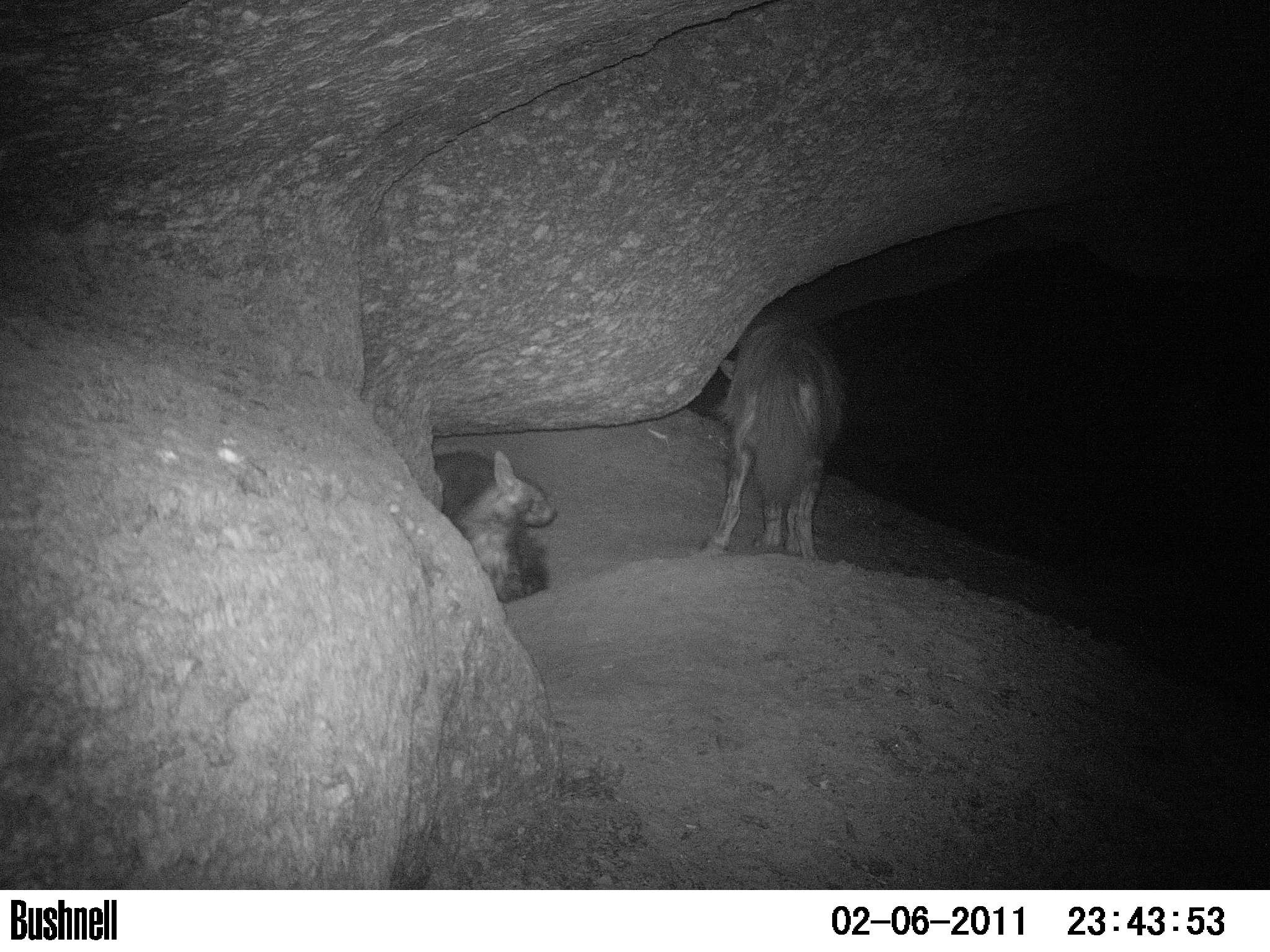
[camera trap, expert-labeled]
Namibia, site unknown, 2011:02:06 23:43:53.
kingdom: Animalia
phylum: Chordata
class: Mammalia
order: Carnivora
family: Hyaenidae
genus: Parahyaena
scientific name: Parahyaena brunnea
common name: brown hyena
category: hyaena brunnea